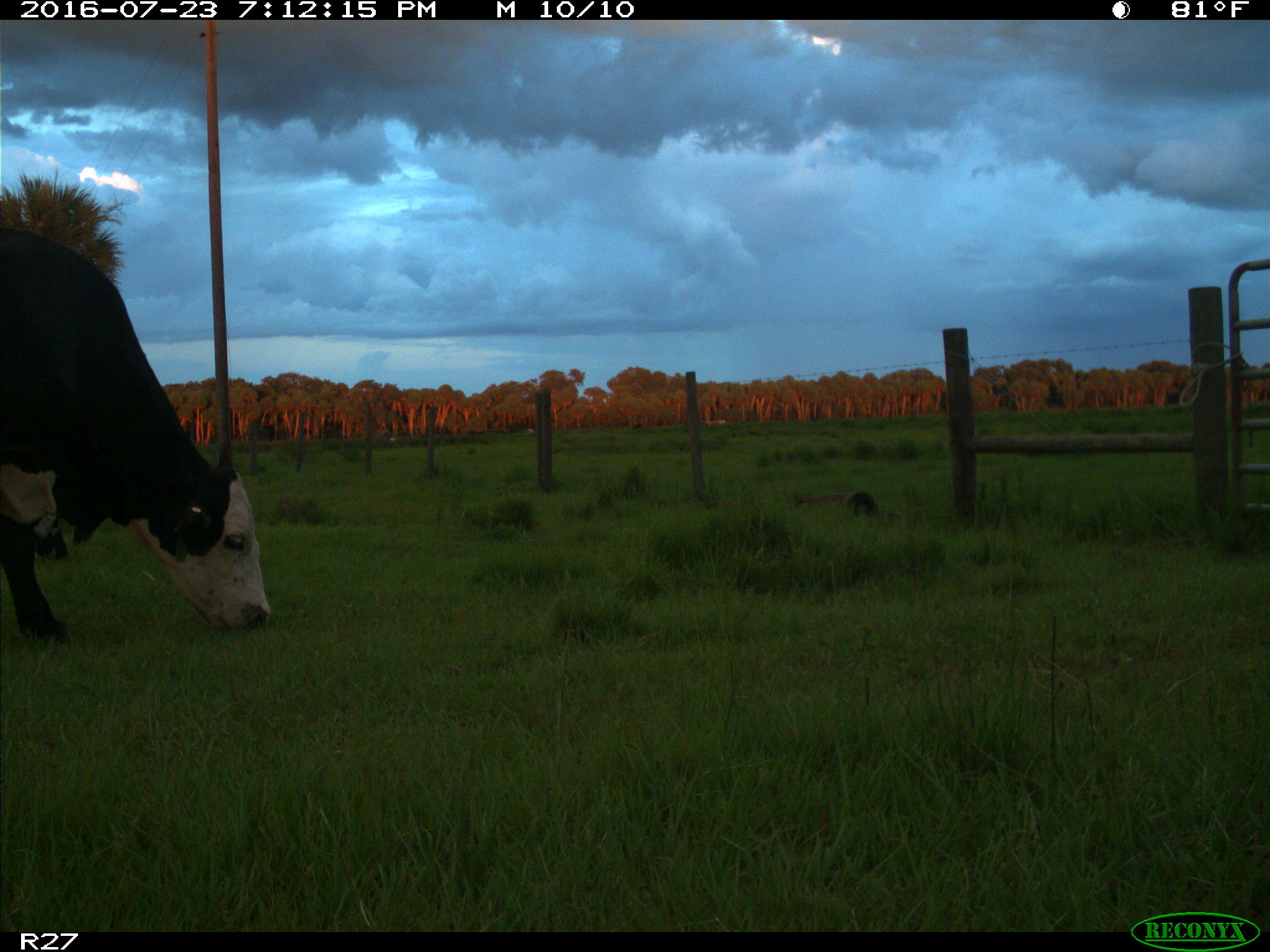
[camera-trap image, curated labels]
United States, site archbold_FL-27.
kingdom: Animalia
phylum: Chordata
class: Mammalia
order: Artiodactyla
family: Bovidae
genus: Bos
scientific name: Bos taurus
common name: domestic cow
Bos taurus (domestic cow).